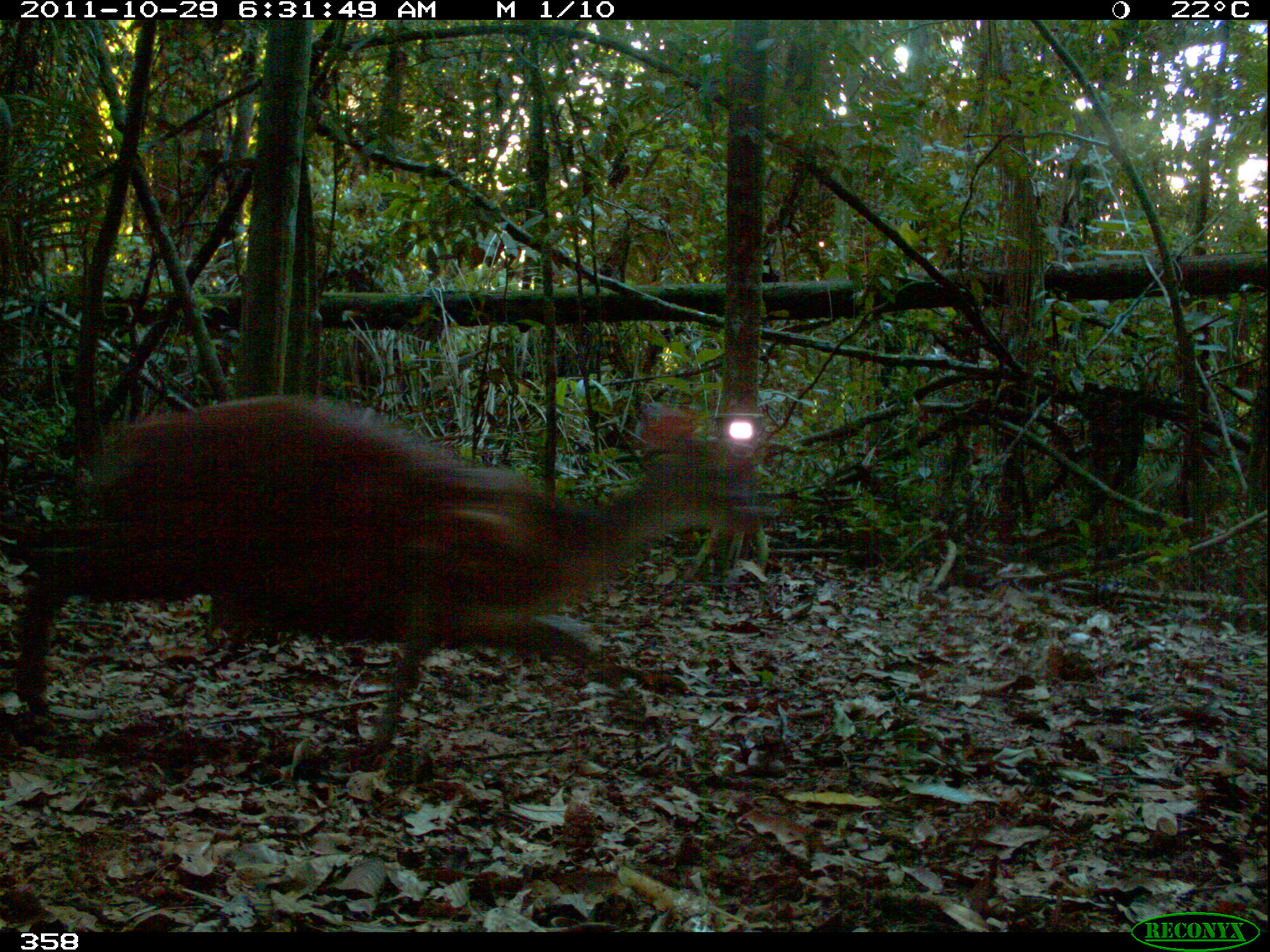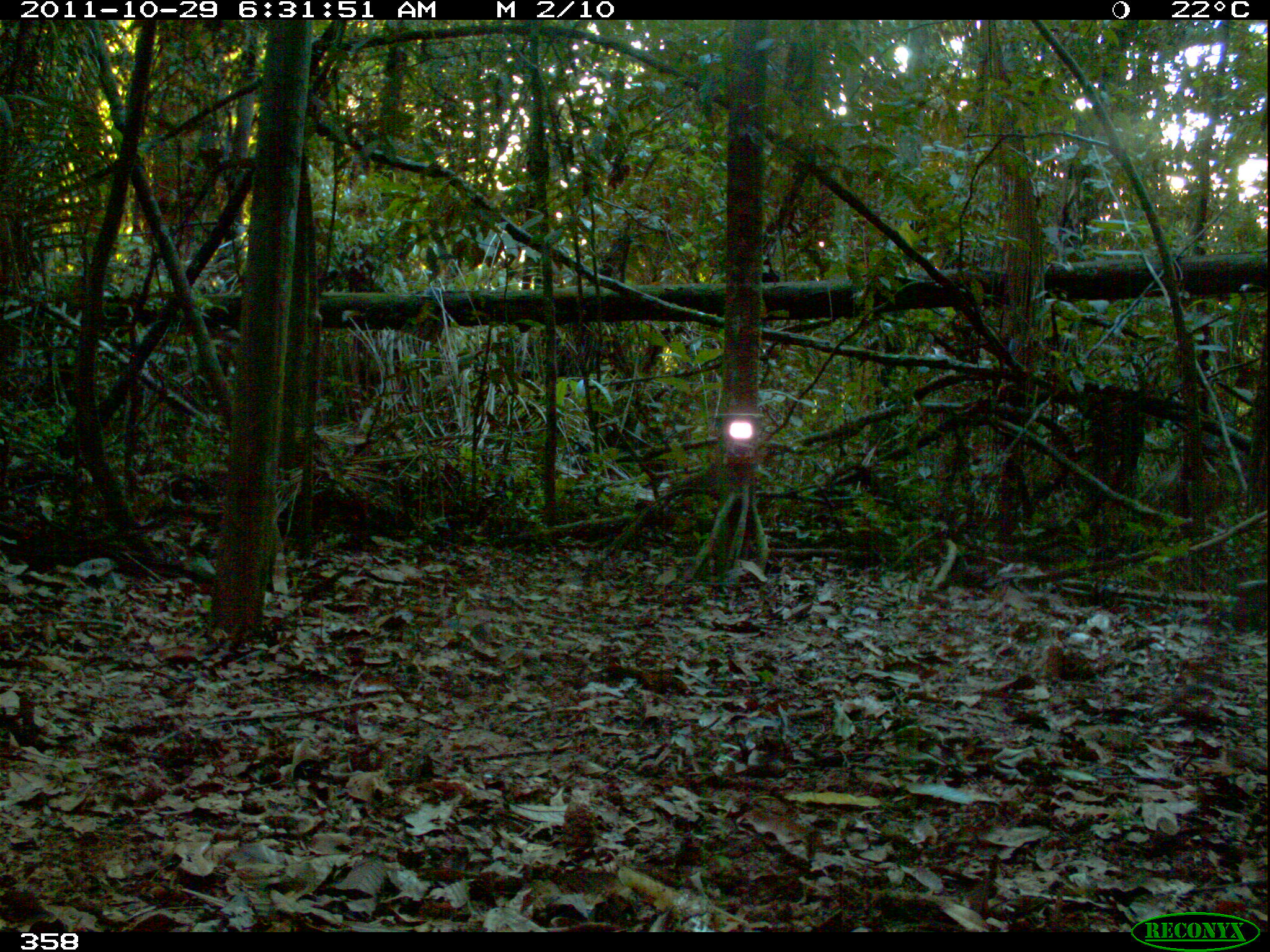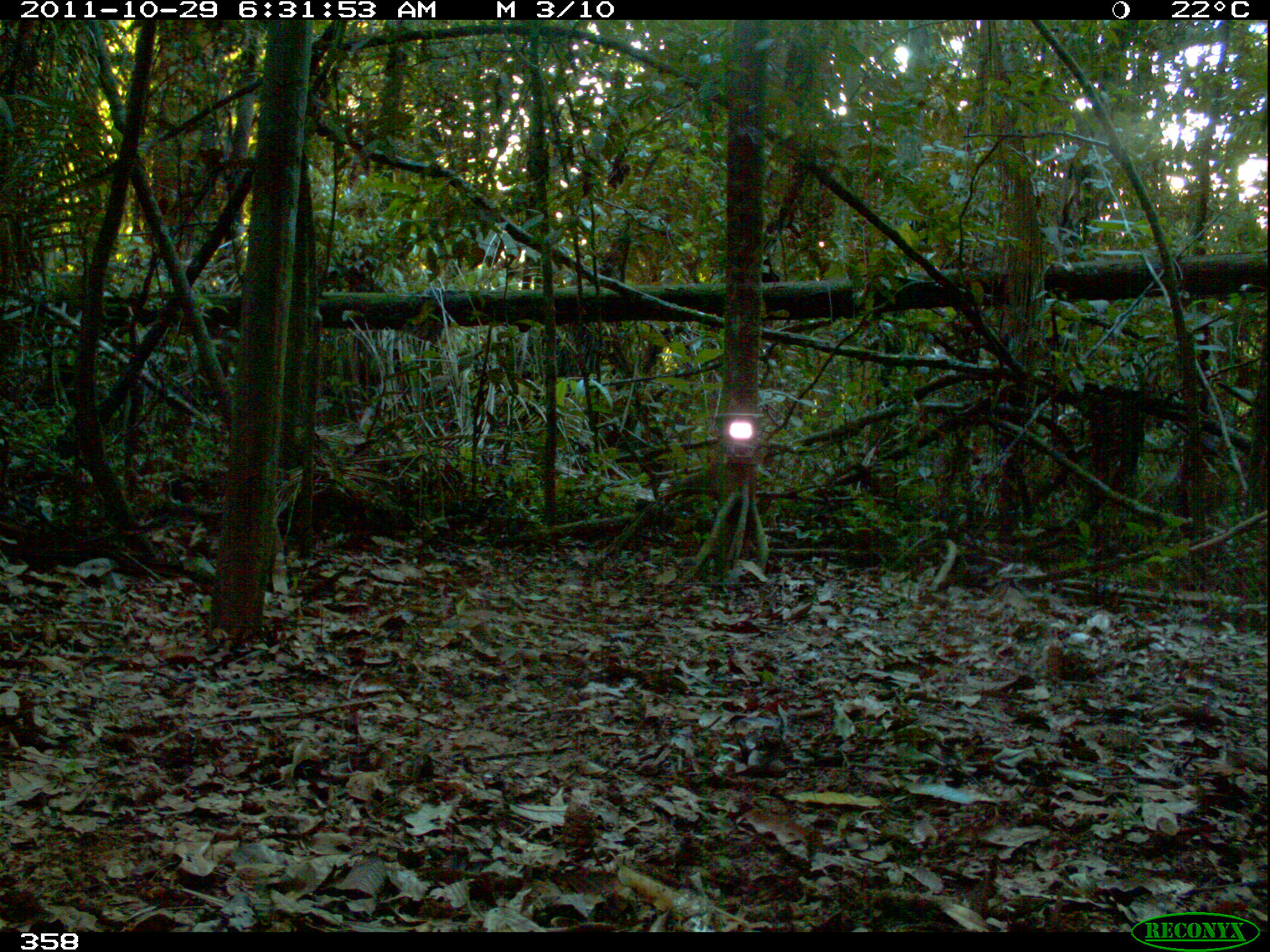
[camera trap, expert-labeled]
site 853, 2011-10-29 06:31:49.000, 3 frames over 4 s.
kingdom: Animalia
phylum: Chordata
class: Mammalia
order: Artiodactyla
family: Cervidae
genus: Mazama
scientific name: Mazama americana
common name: red brocket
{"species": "Mazama americana (red brocket)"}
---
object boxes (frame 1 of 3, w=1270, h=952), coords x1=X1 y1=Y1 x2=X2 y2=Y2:
mazama americana: x1=13 y1=394 x2=763 y2=769